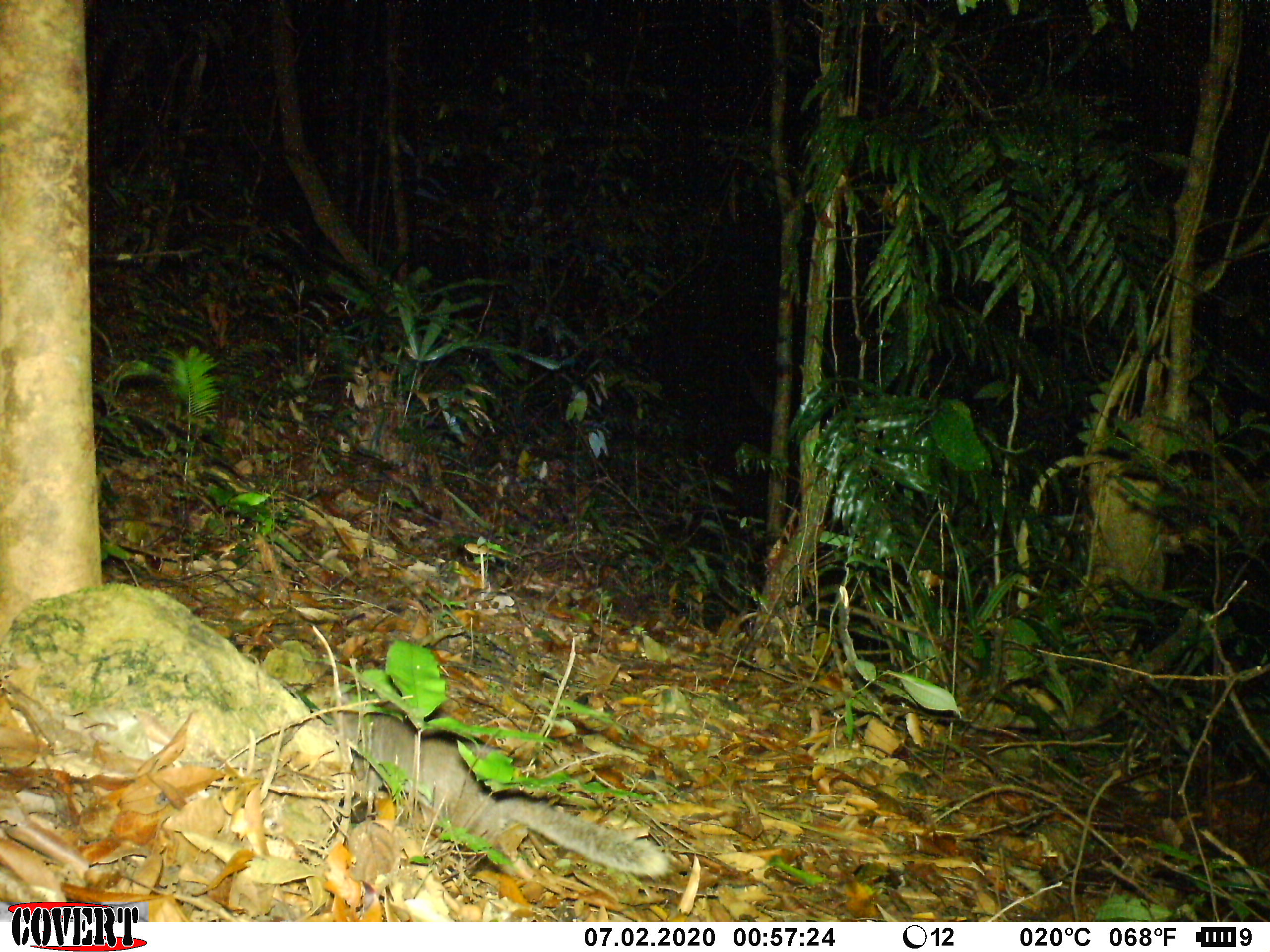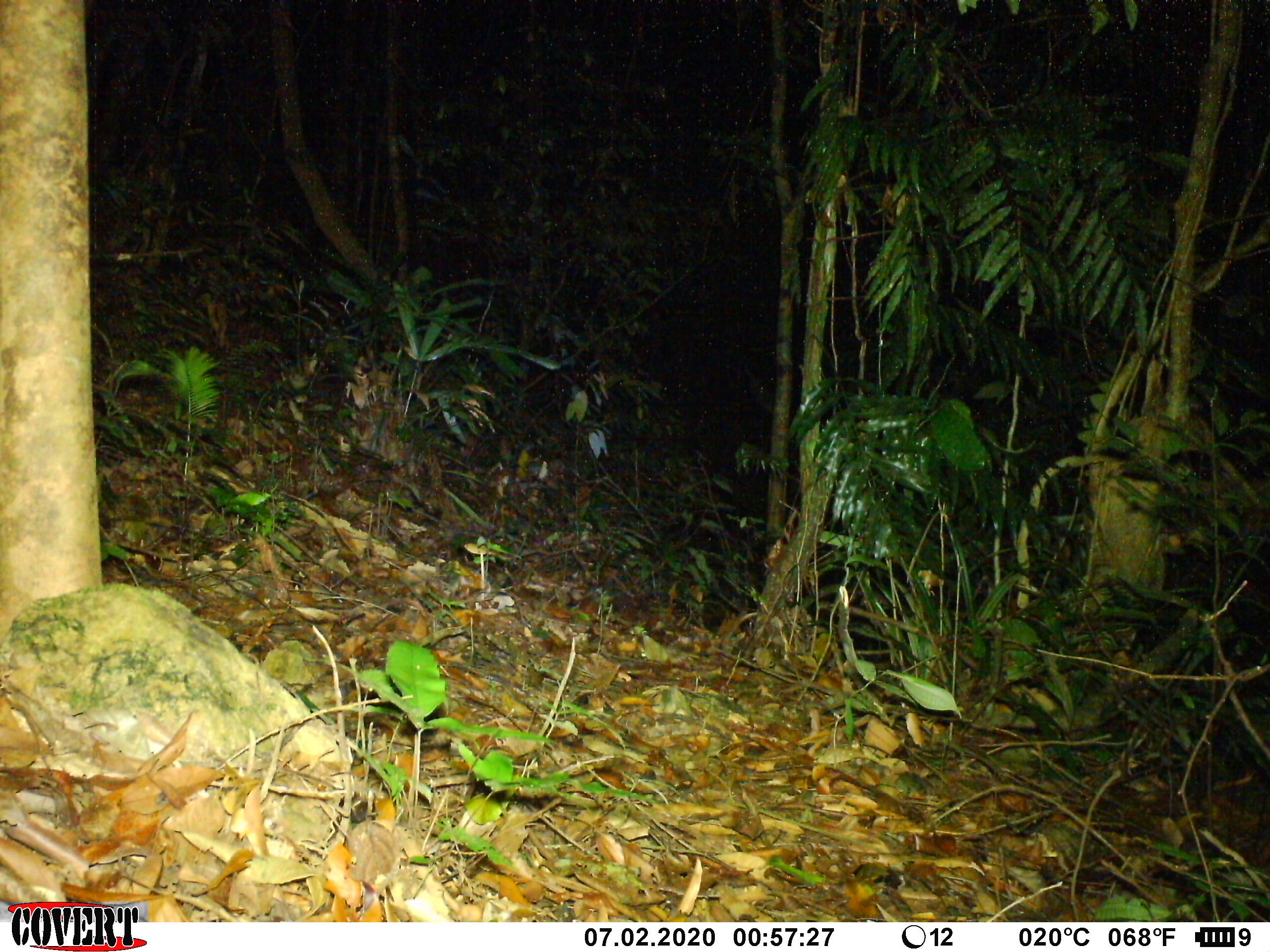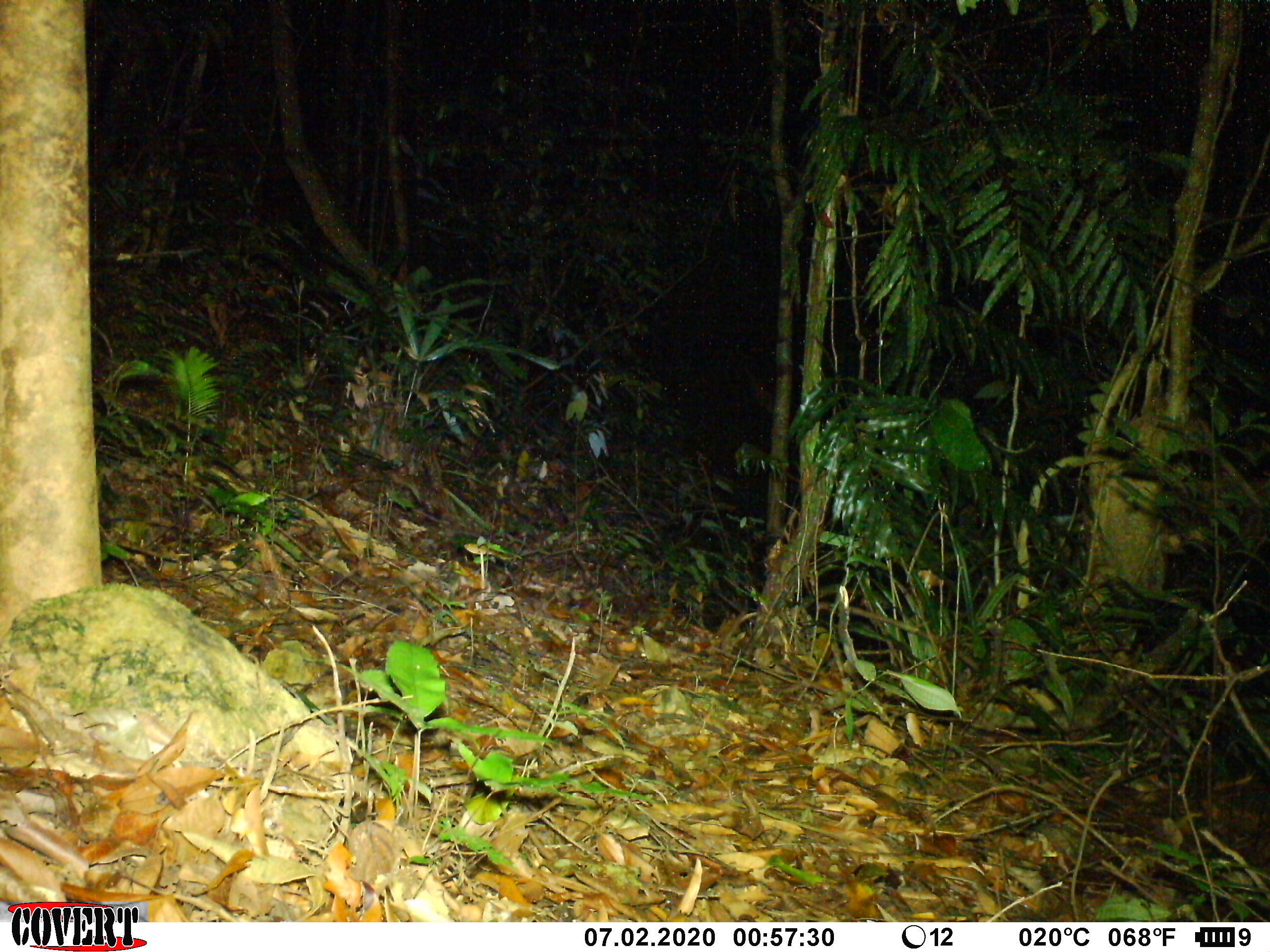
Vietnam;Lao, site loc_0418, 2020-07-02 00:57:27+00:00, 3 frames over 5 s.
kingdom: Animalia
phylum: Chordata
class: Mammalia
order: Carnivora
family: Mustelidae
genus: Melogale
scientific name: Melogale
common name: ferret badger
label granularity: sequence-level